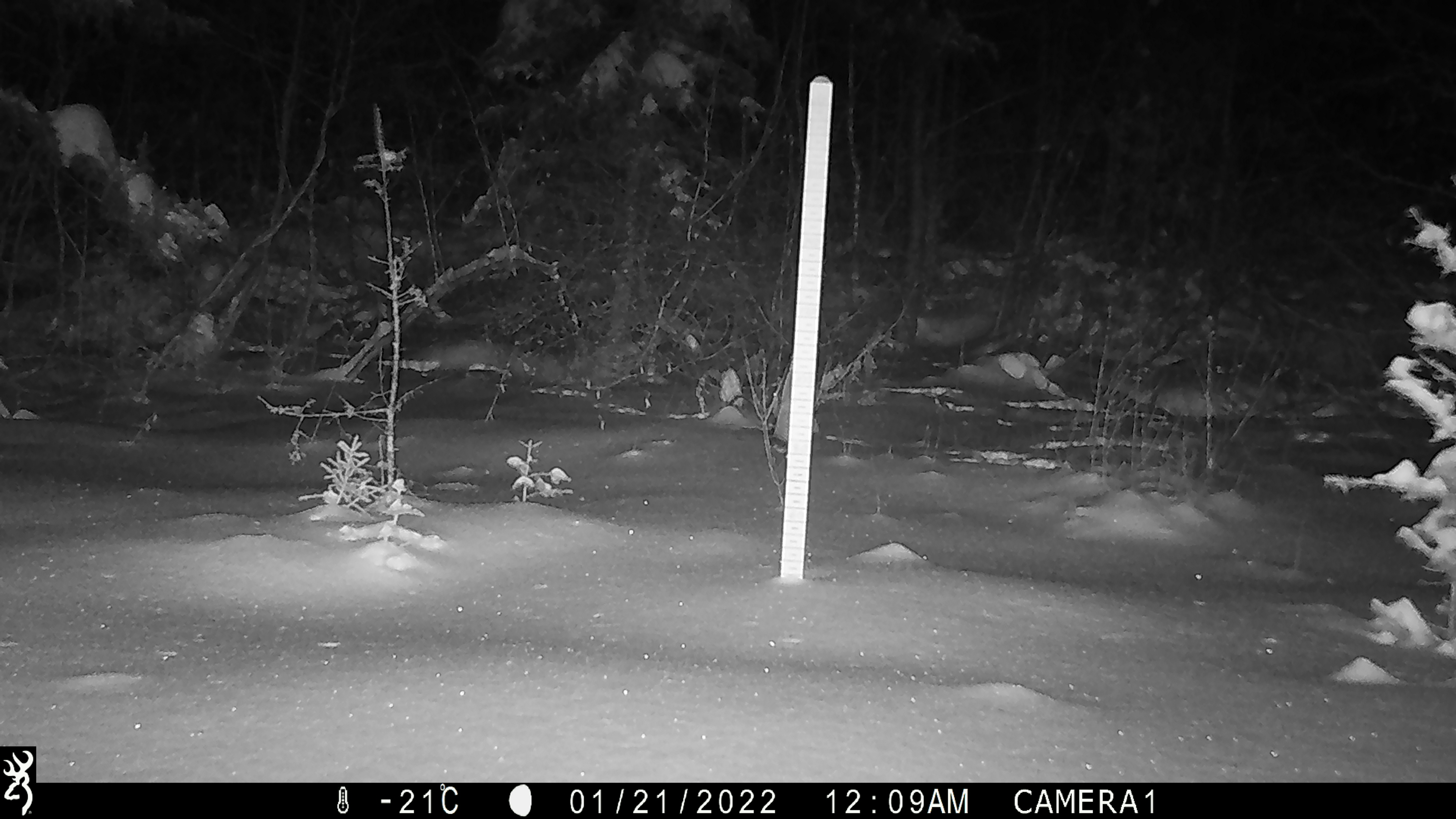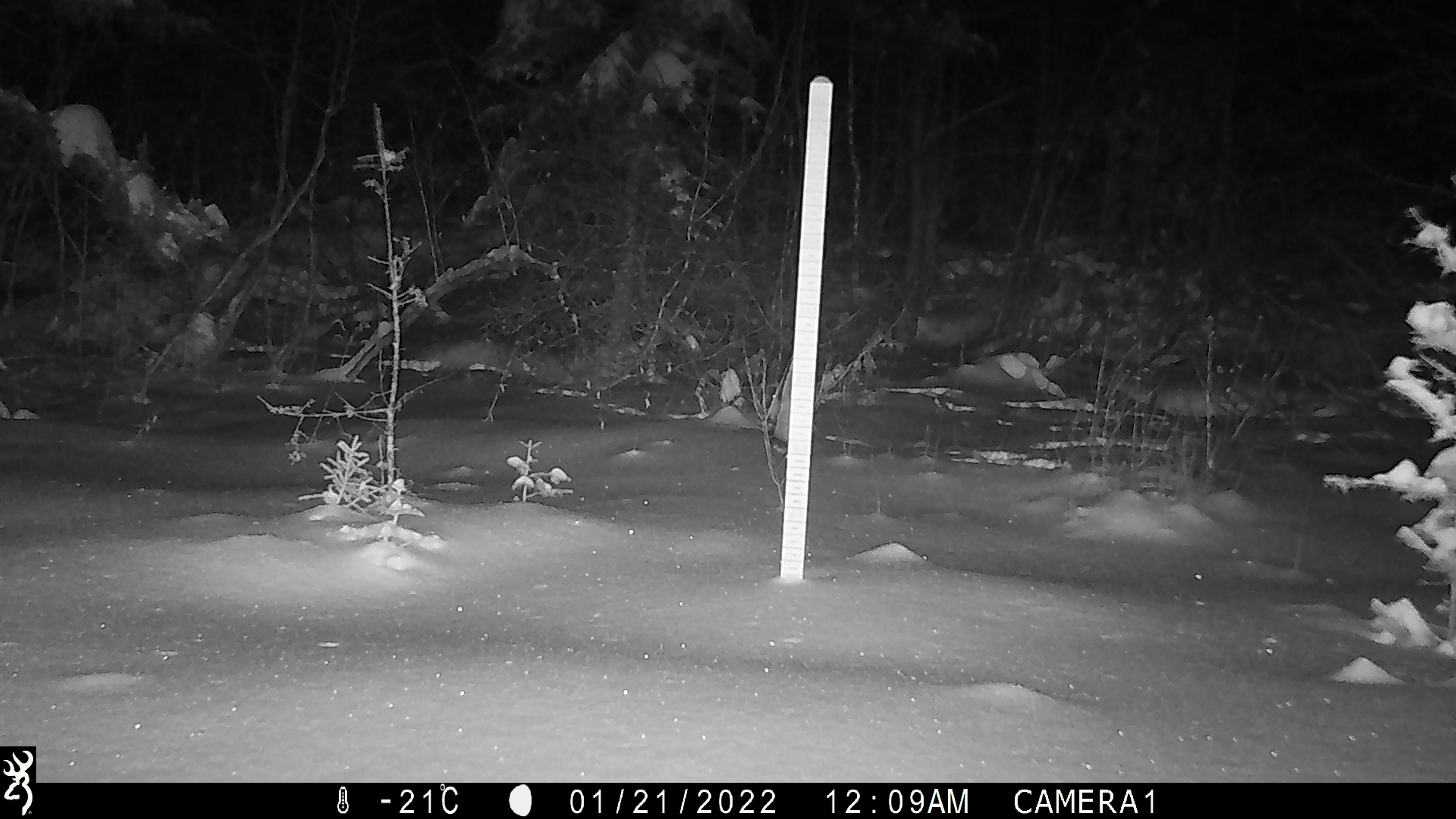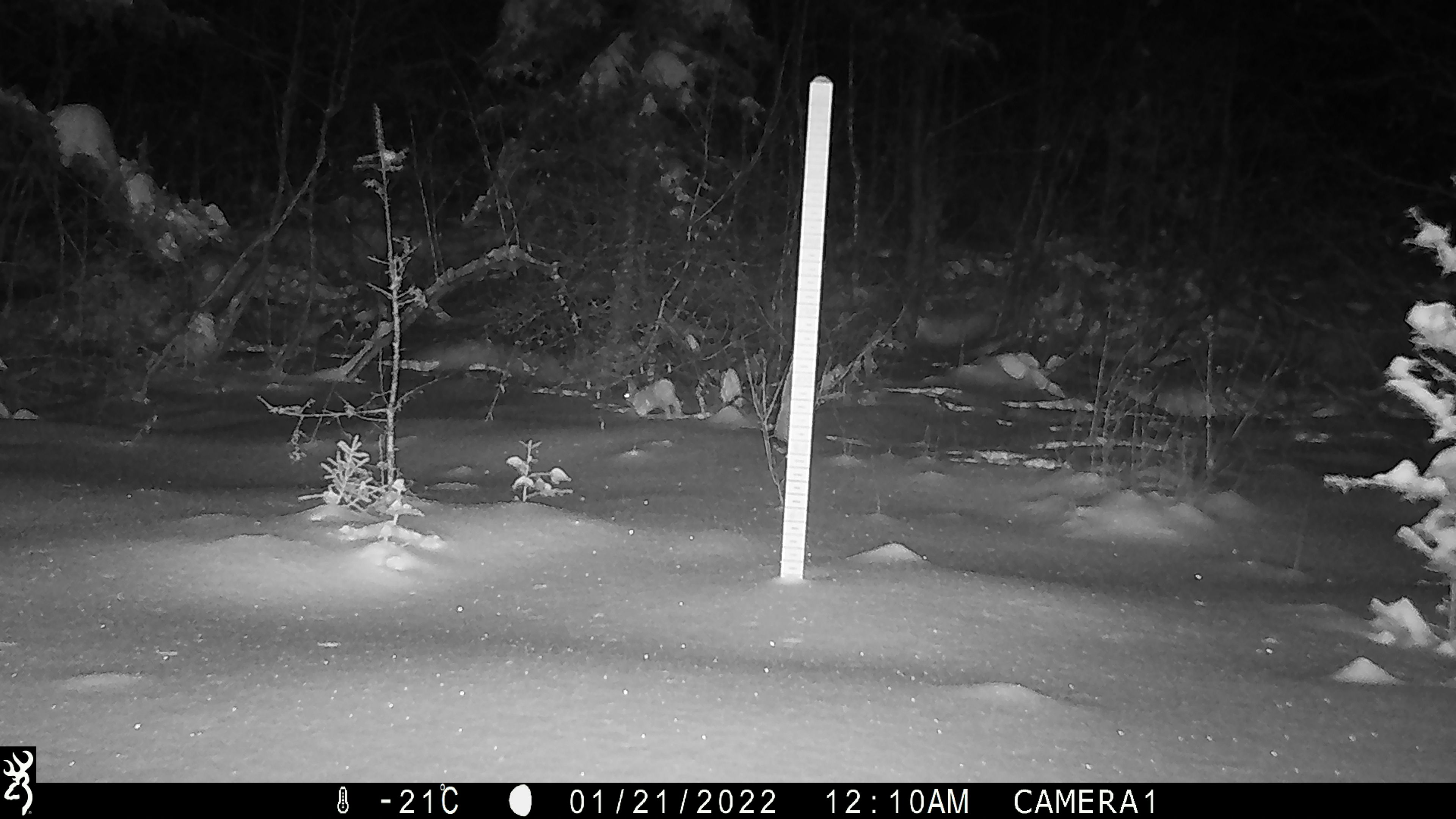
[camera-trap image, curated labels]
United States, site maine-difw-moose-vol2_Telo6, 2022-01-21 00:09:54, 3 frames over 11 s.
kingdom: Animalia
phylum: Chordata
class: Mammalia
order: Lagomorpha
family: Leporidae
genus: Lepus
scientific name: Lepus americanus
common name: snowshoe hare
Snowshoe hare (Lepus americanus).